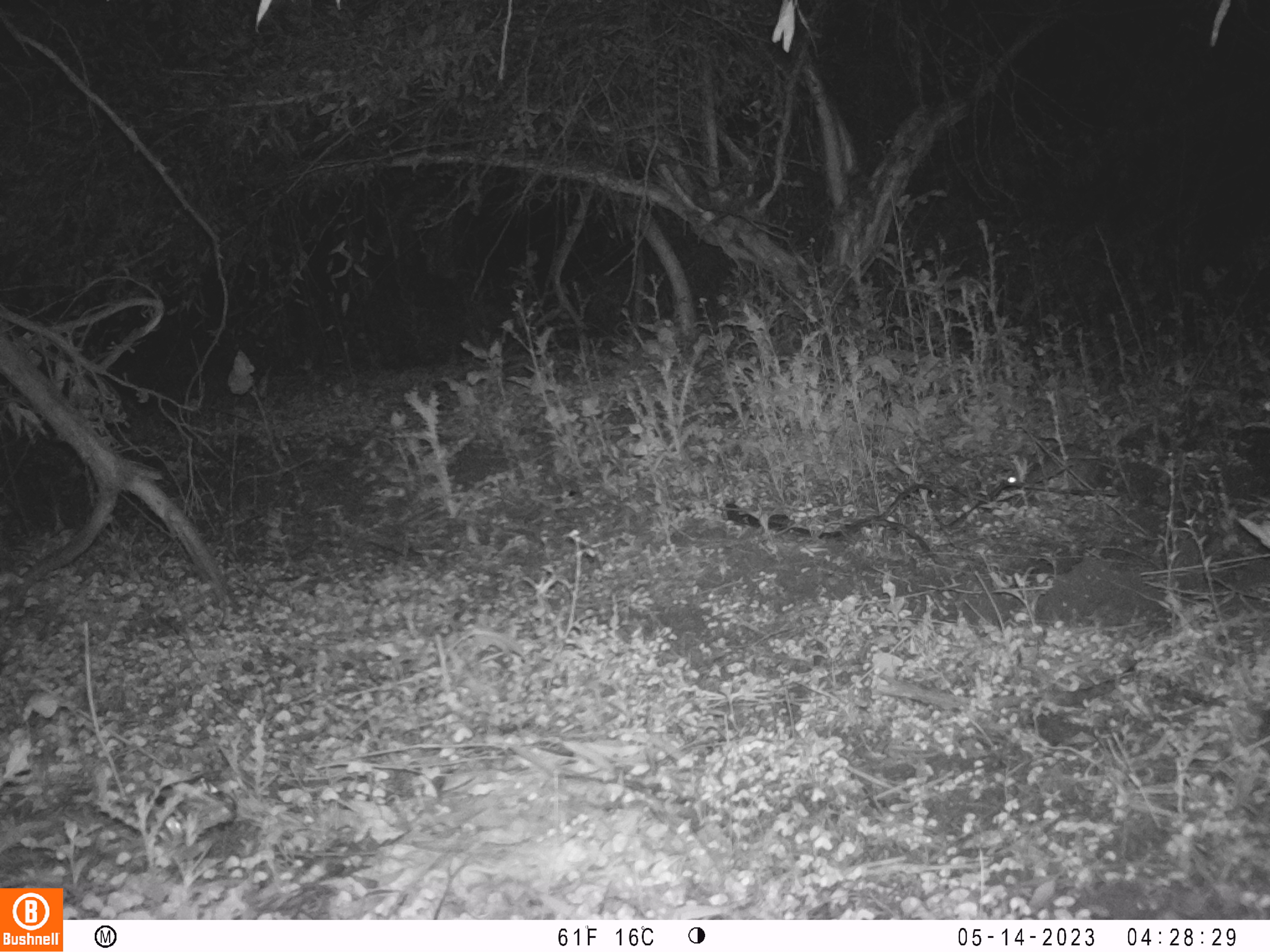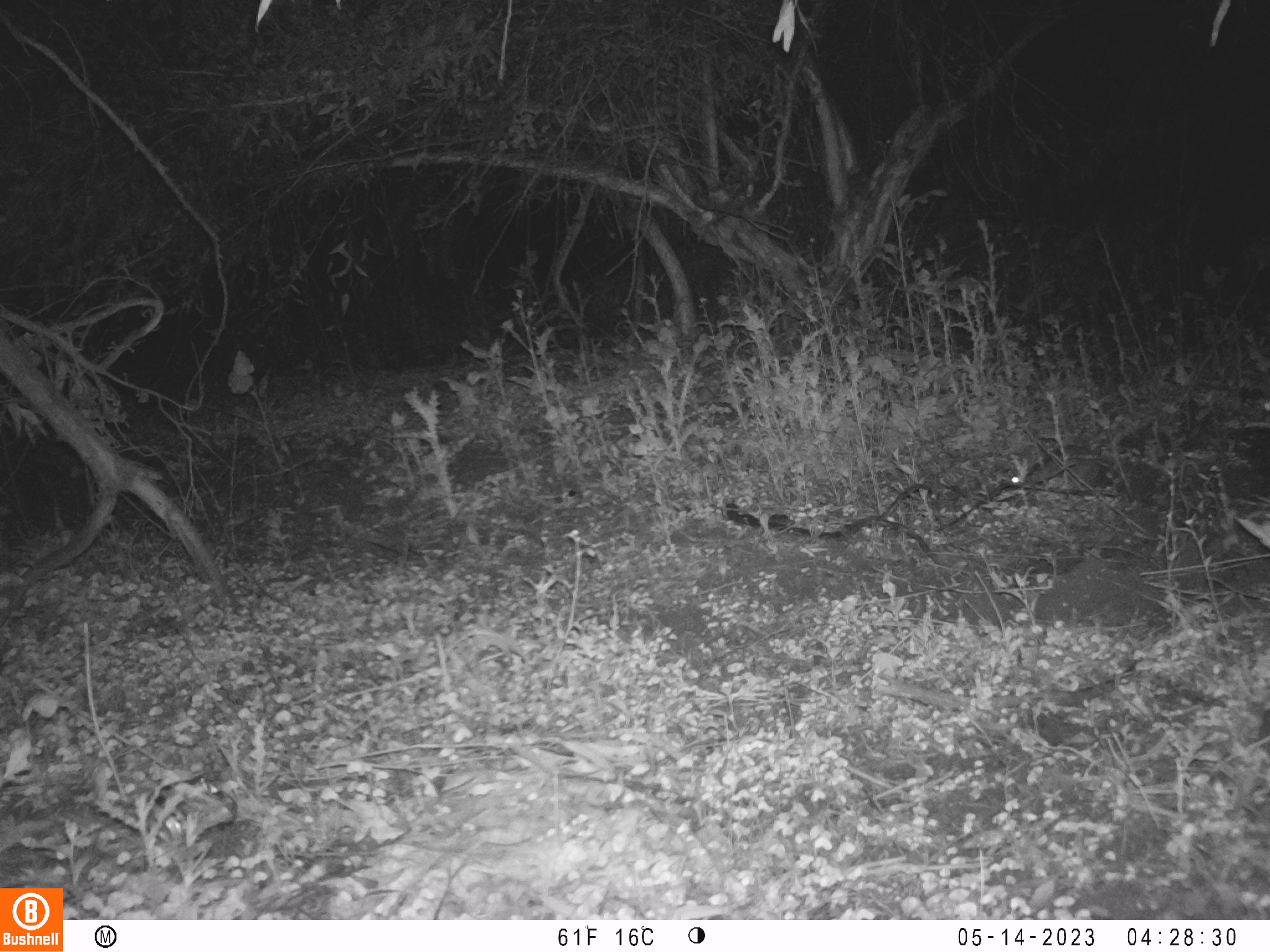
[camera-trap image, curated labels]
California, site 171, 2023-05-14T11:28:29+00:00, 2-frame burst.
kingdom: Animalia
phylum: Chordata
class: Mammalia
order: Lagomorpha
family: Leporidae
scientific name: Leporidae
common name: rabbit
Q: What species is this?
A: Rabbit (Leporidae).